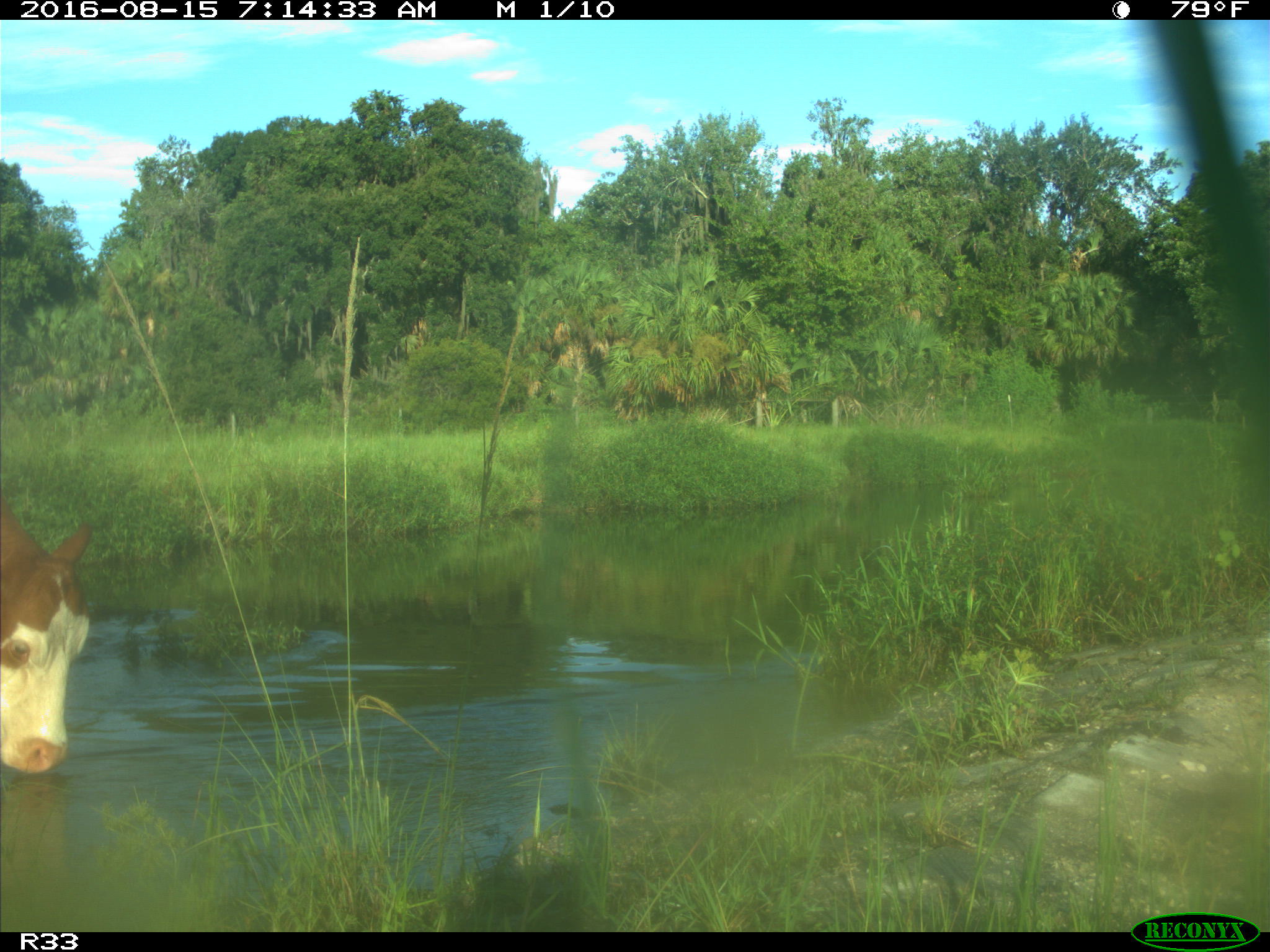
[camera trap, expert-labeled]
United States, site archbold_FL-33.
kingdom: Animalia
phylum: Chordata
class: Mammalia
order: Artiodactyla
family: Bovidae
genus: Bos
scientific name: Bos taurus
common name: domestic cow